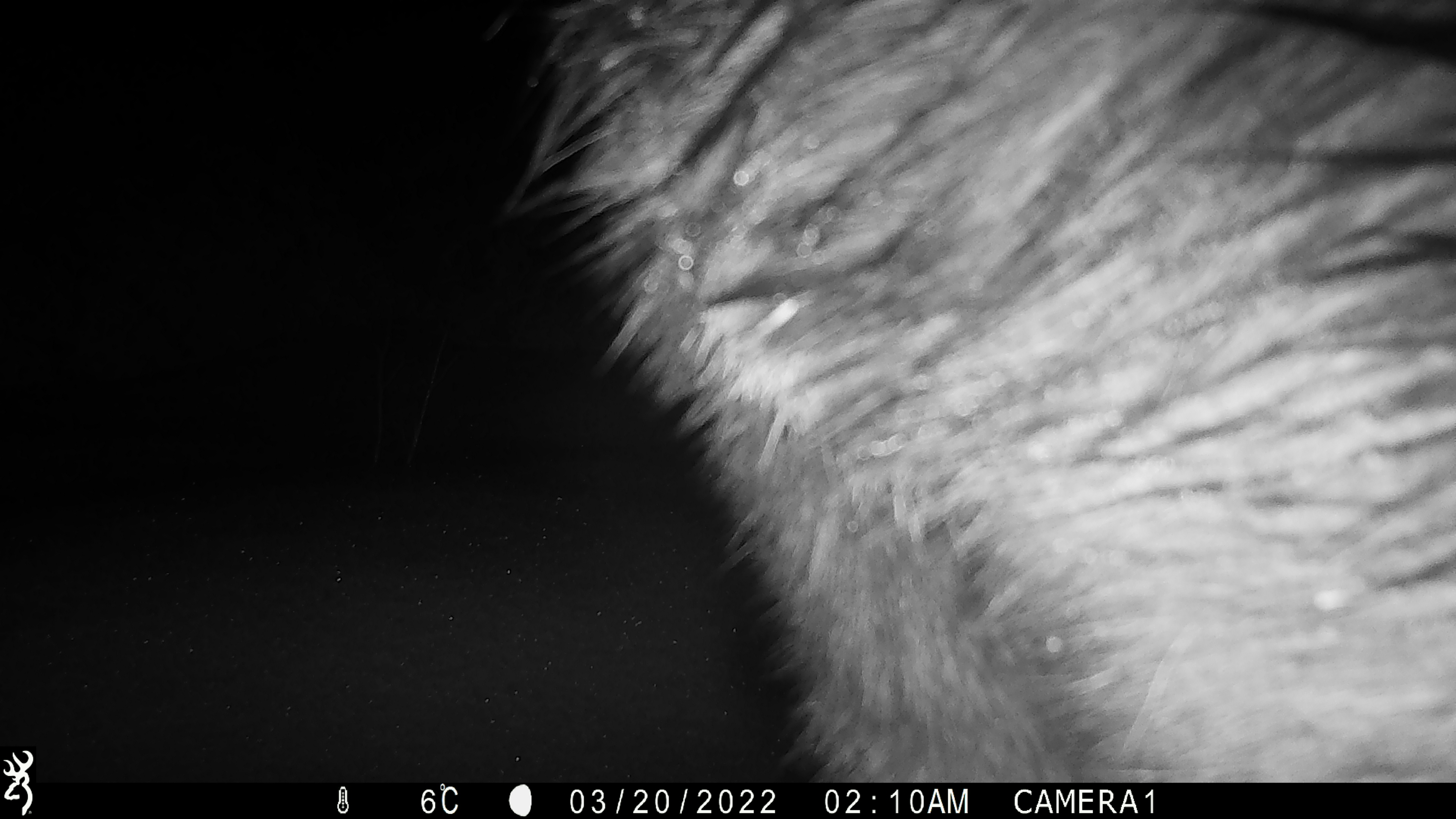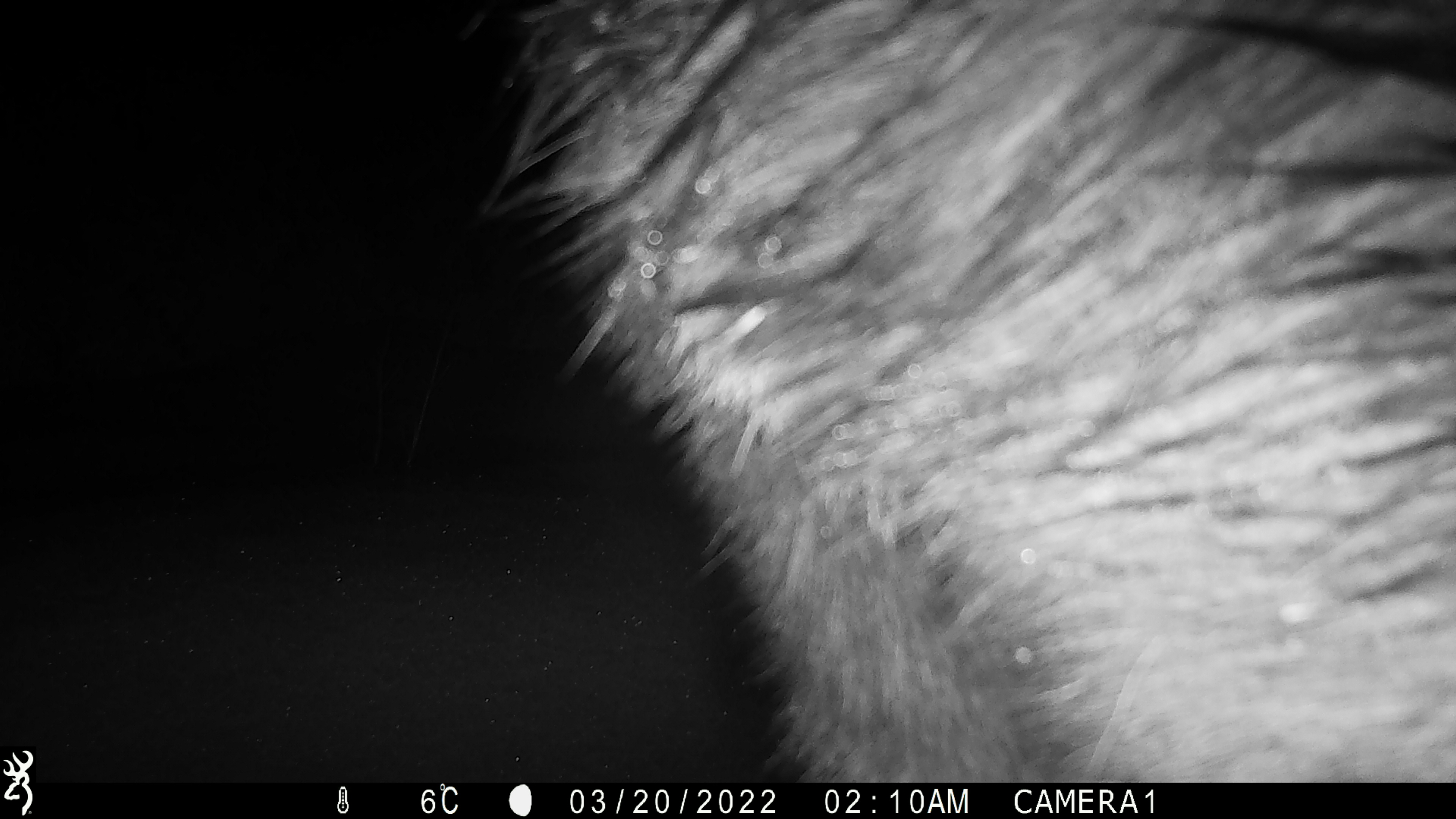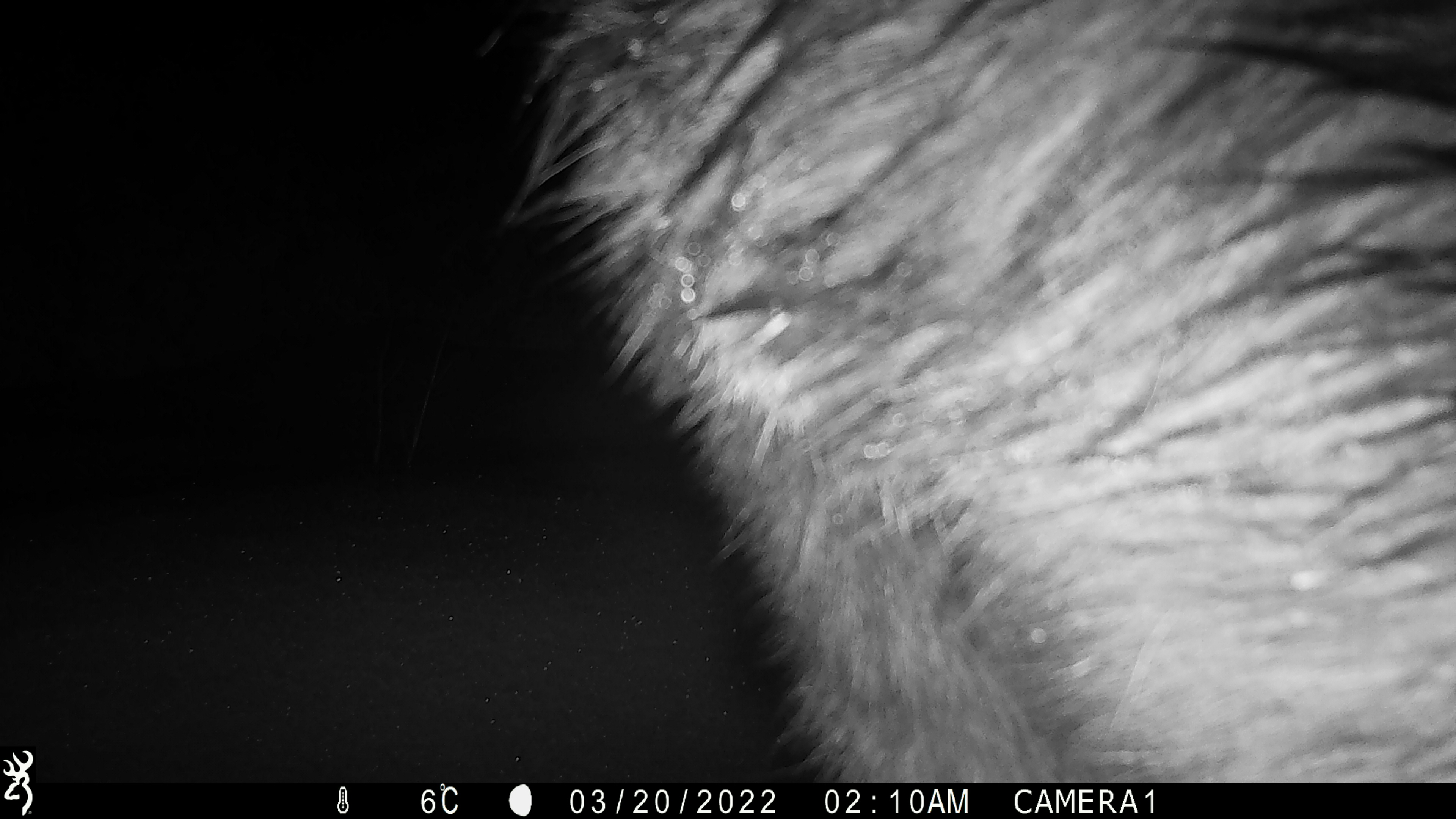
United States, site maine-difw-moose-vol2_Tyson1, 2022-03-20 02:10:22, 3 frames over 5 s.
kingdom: Animalia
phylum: Chordata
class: Mammalia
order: Artiodactyla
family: Cervidae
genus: Alces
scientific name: Alces alces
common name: moose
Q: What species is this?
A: Moose (Alces alces).